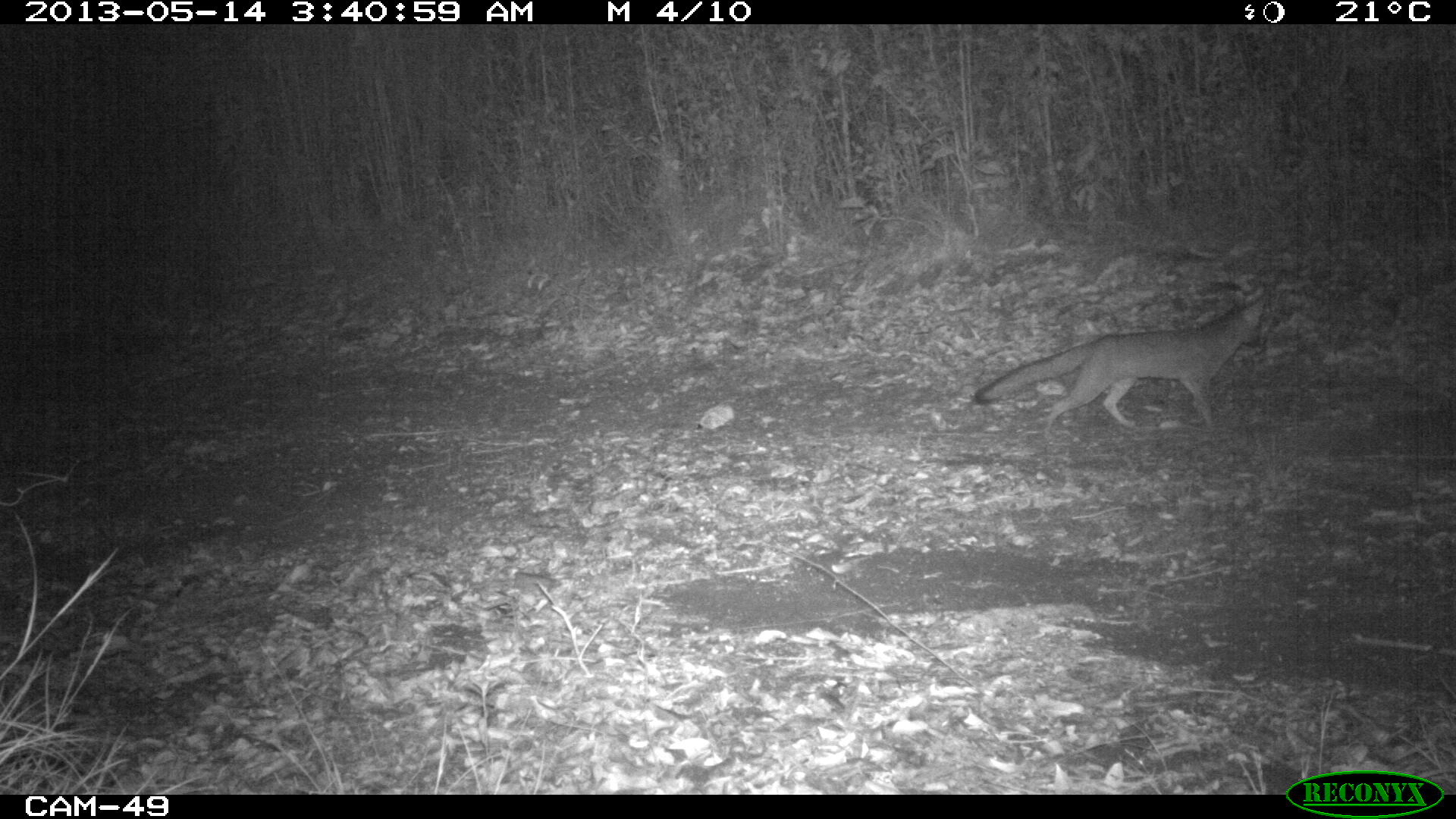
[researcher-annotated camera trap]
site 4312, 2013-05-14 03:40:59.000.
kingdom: Animalia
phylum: Chordata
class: Mammalia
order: Carnivora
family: Canidae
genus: Urocyon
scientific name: Urocyon cinereoargenteus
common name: gray fox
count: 1